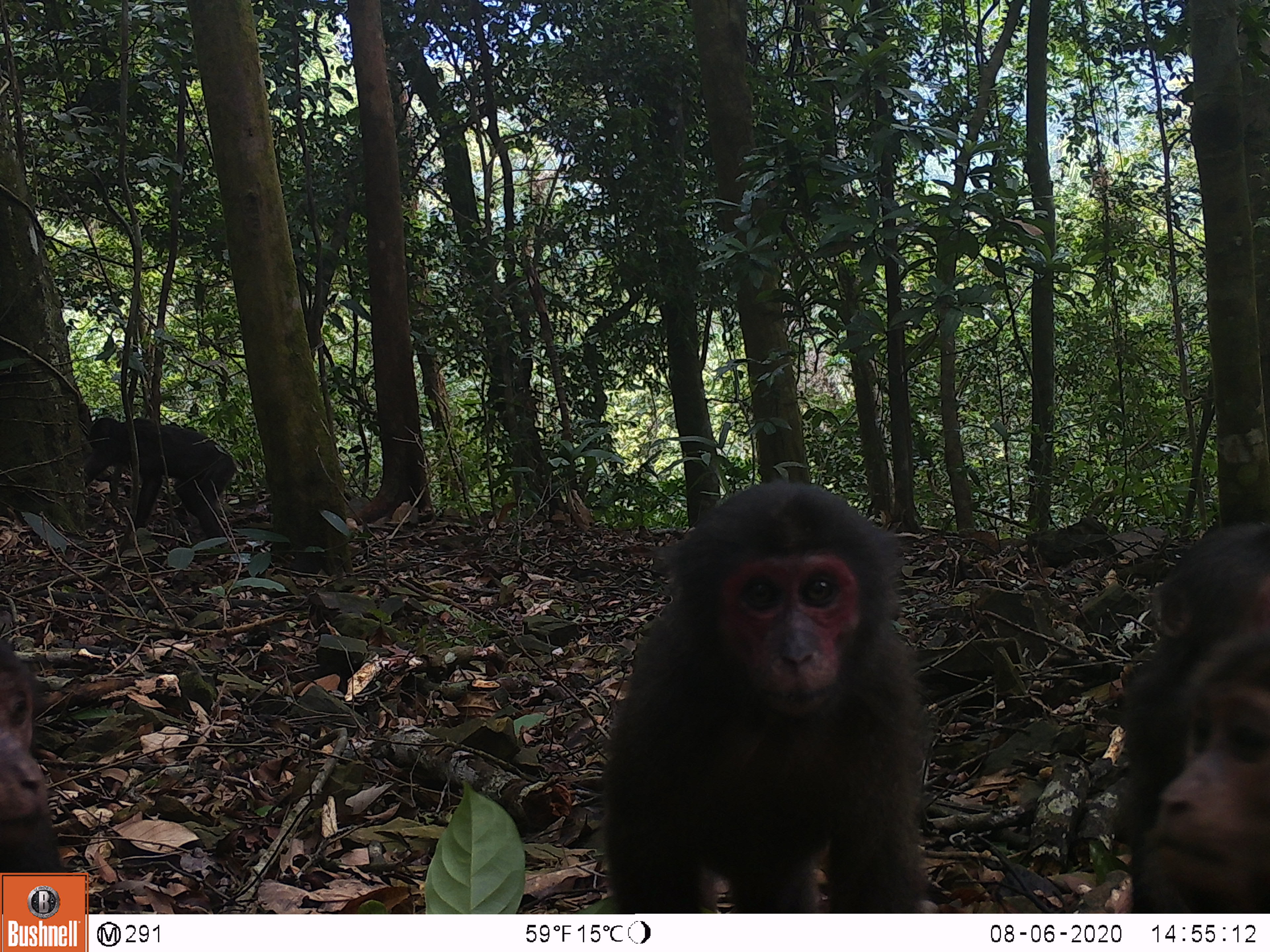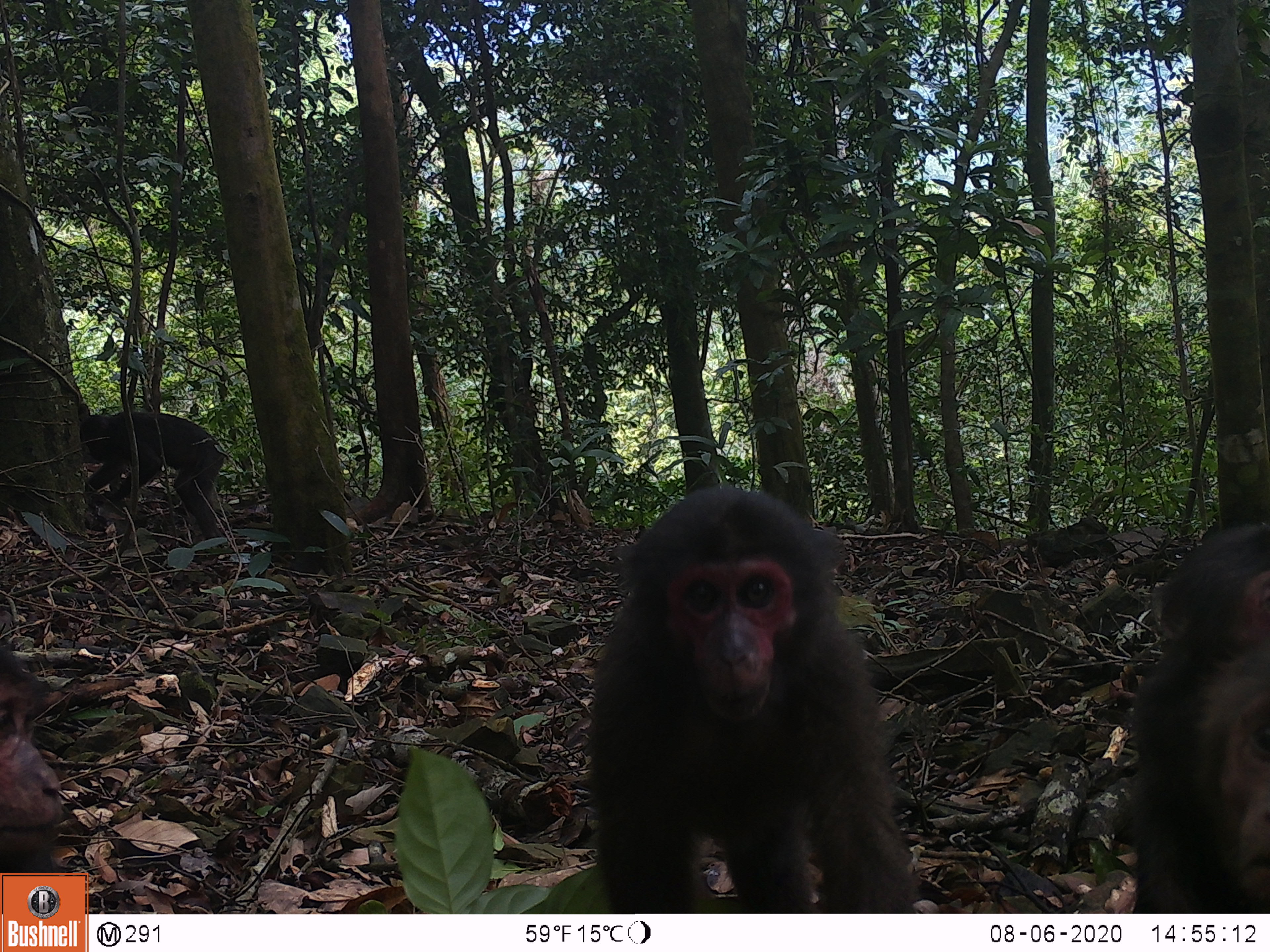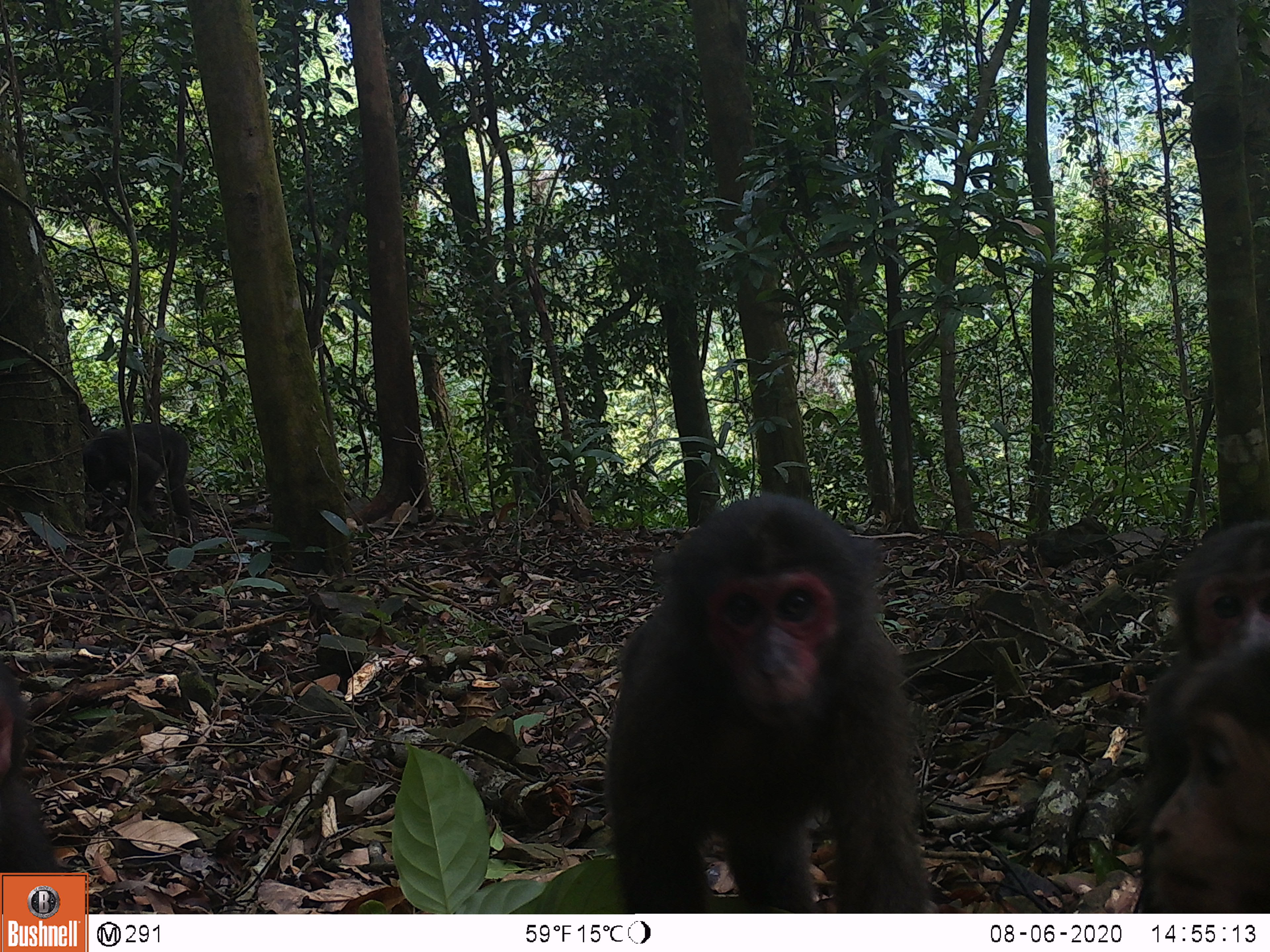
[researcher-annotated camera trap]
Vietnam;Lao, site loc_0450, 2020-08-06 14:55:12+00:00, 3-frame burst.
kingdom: Animalia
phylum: Chordata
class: Mammalia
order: Primates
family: Cercopithecidae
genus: Macaca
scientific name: Macaca arctoides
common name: stump-tailed macaque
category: stump tailed macaque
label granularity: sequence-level